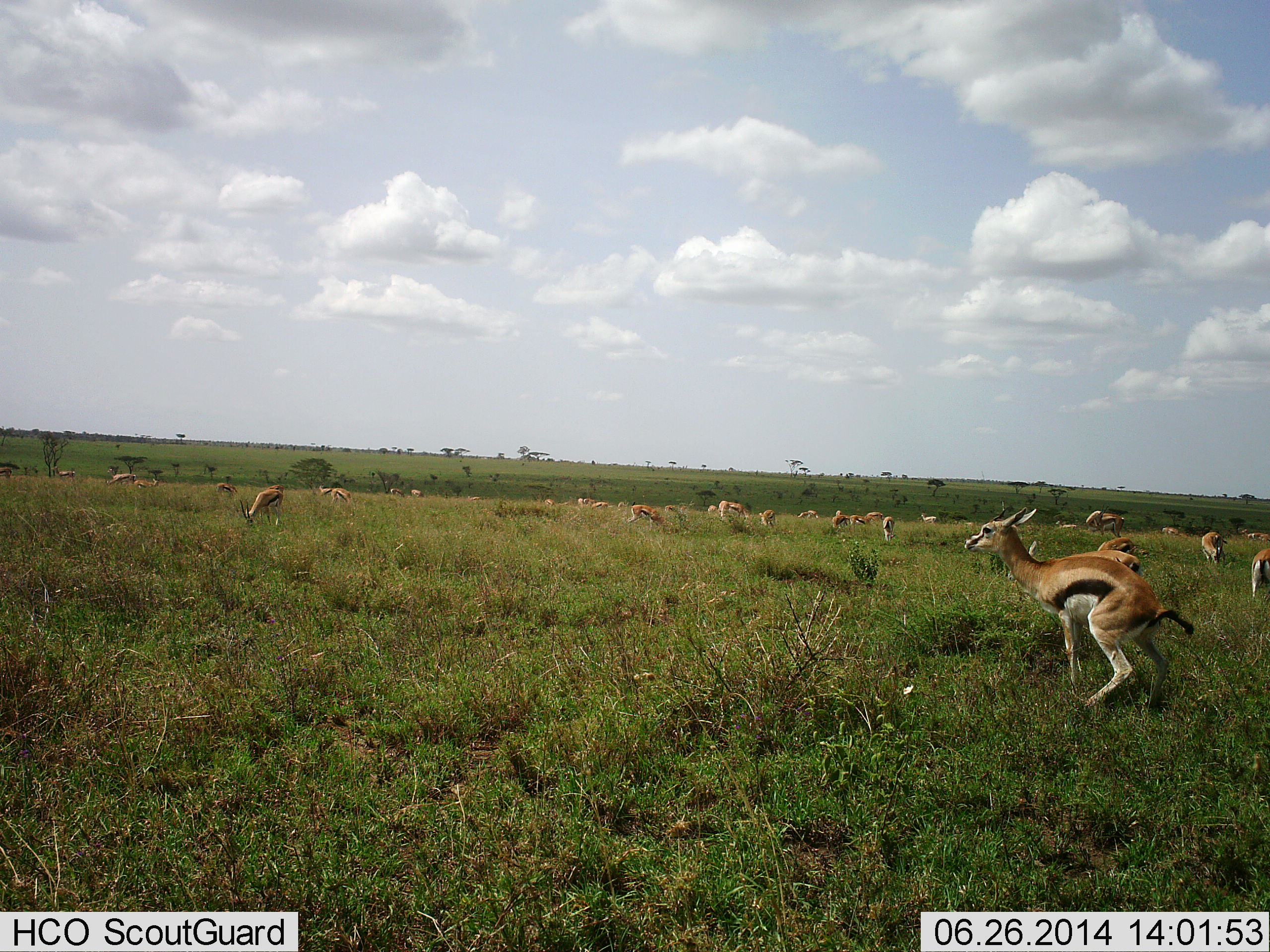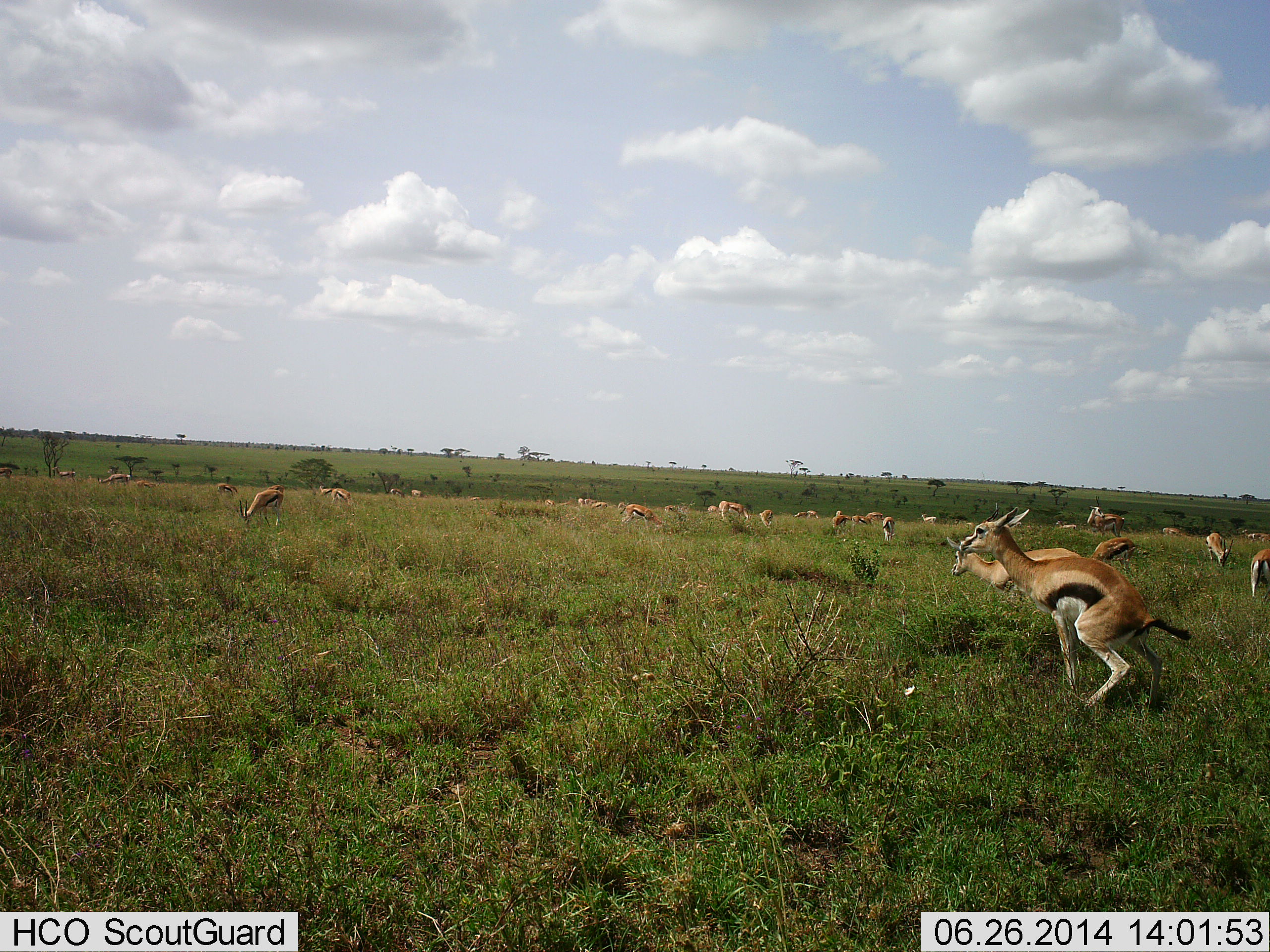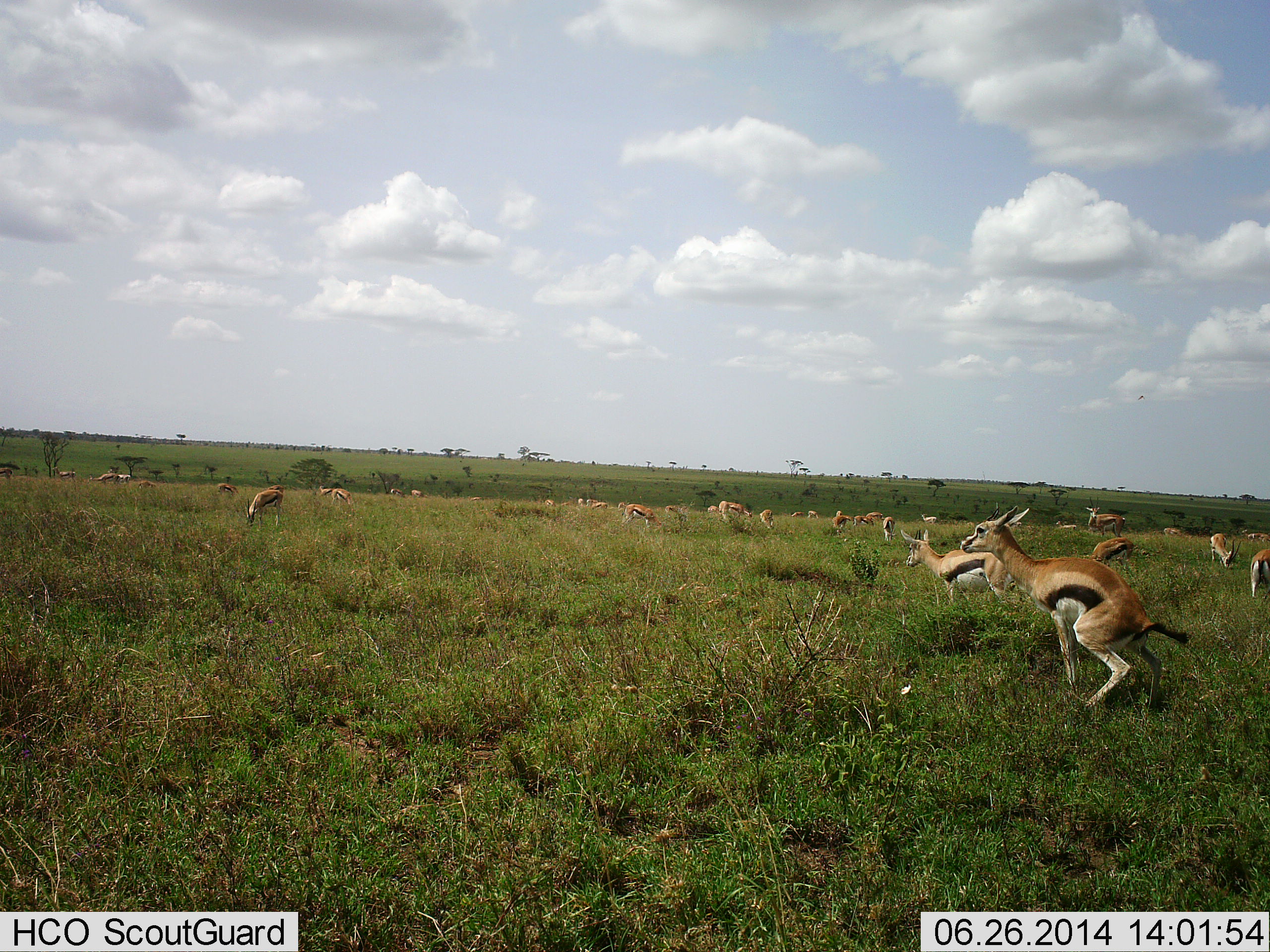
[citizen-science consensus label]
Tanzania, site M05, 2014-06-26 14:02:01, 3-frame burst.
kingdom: Animalia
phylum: Chordata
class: Mammalia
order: Artiodactyla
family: Bovidae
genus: Eudorcas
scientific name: Eudorcas thomsonii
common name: thomson's gazelle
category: gazellethomsons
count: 11-50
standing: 90%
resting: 0%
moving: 70%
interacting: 40%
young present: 0%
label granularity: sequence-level